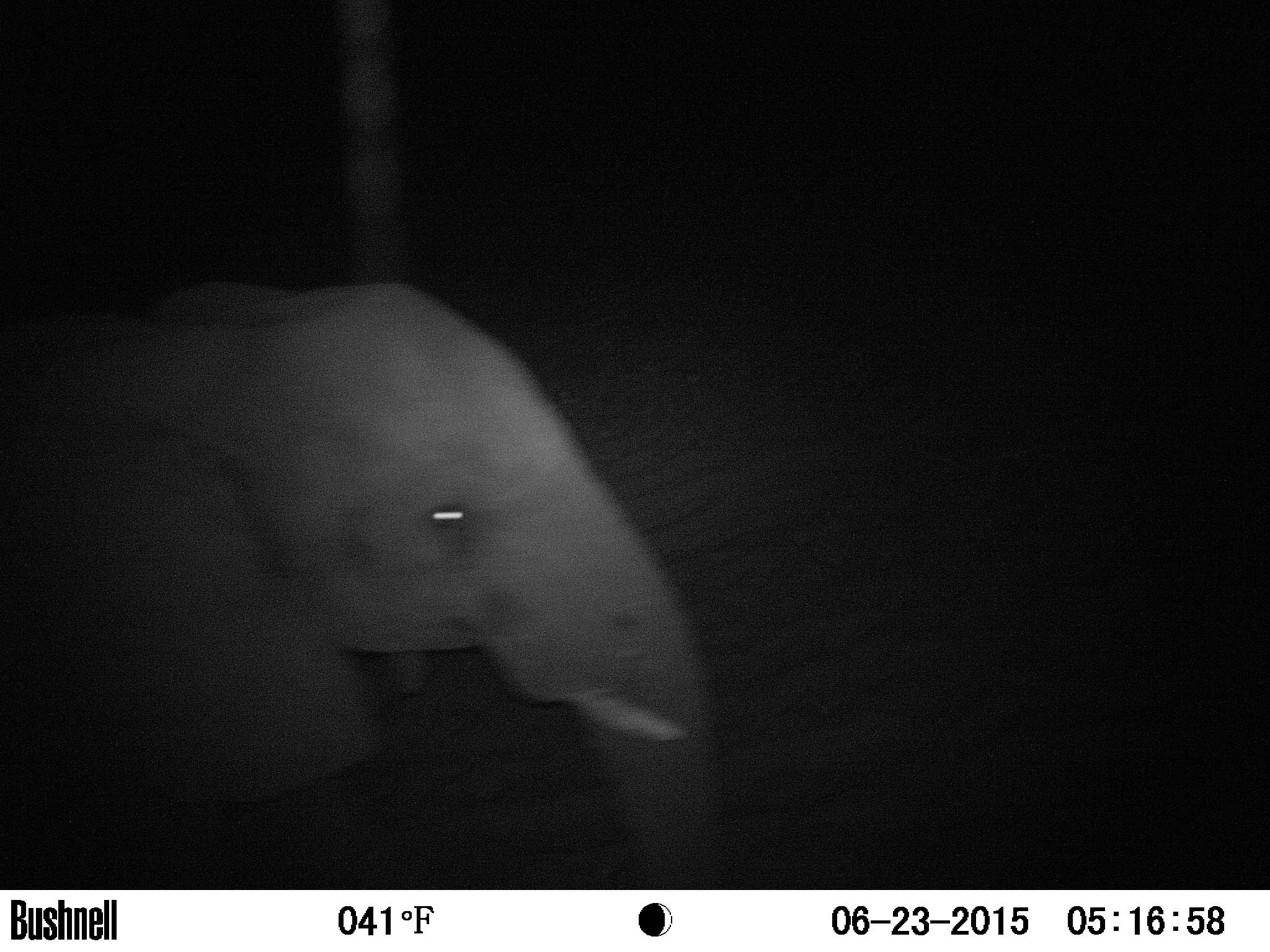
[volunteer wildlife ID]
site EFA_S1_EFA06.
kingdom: Animalia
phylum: Chordata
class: Mammalia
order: Proboscidea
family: Elephantidae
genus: Loxodonta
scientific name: Loxodonta africana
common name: african bush elephant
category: elephant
Elephant (african bush elephant) (Loxodonta africana), count 1. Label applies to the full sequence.